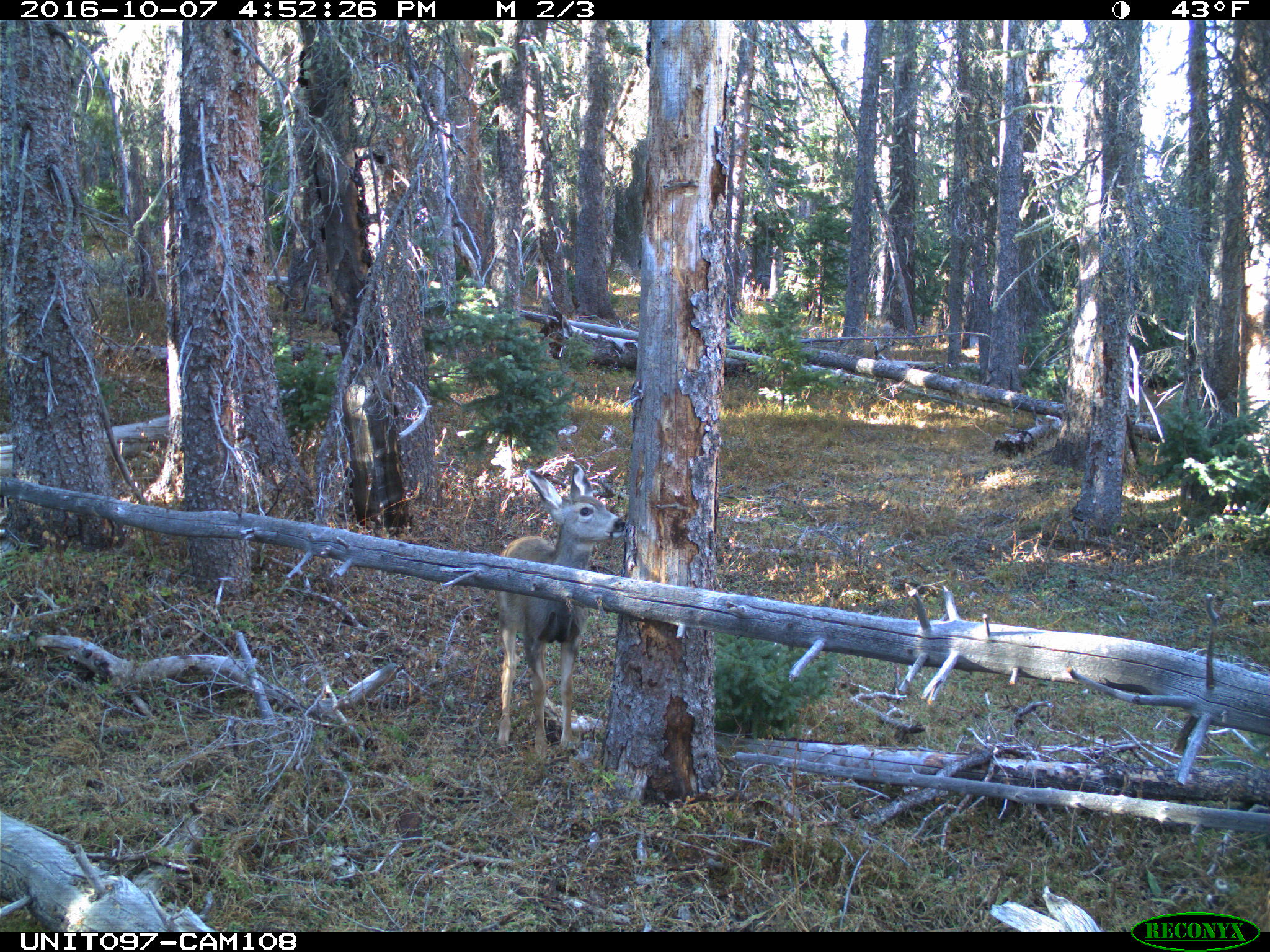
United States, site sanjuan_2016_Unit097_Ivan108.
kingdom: Animalia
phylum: Chordata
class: Mammalia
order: Artiodactyla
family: Cervidae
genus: Odocoileus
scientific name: Odocoileus hemionus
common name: mule deer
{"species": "Odocoileus hemionus (mule deer)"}